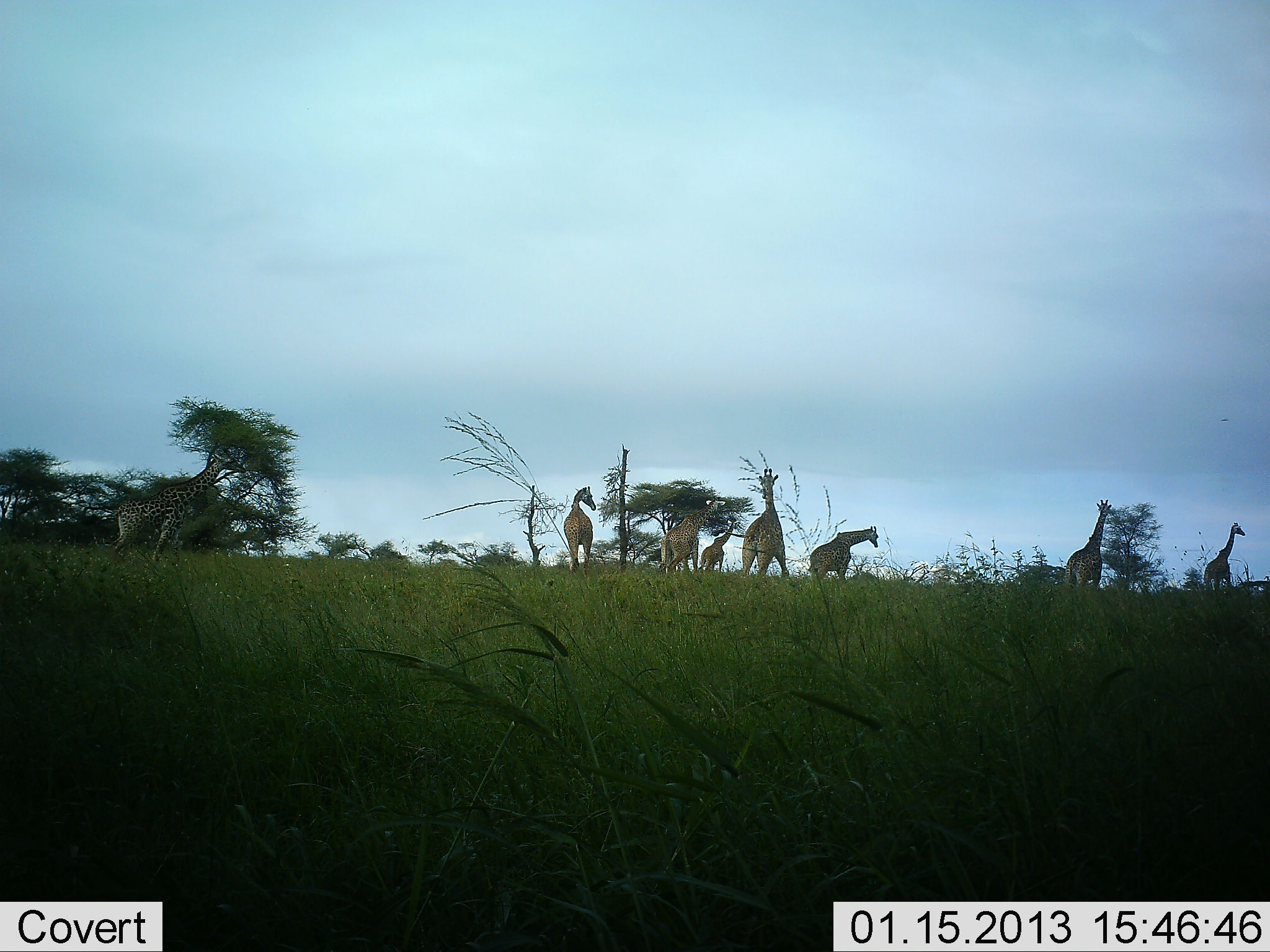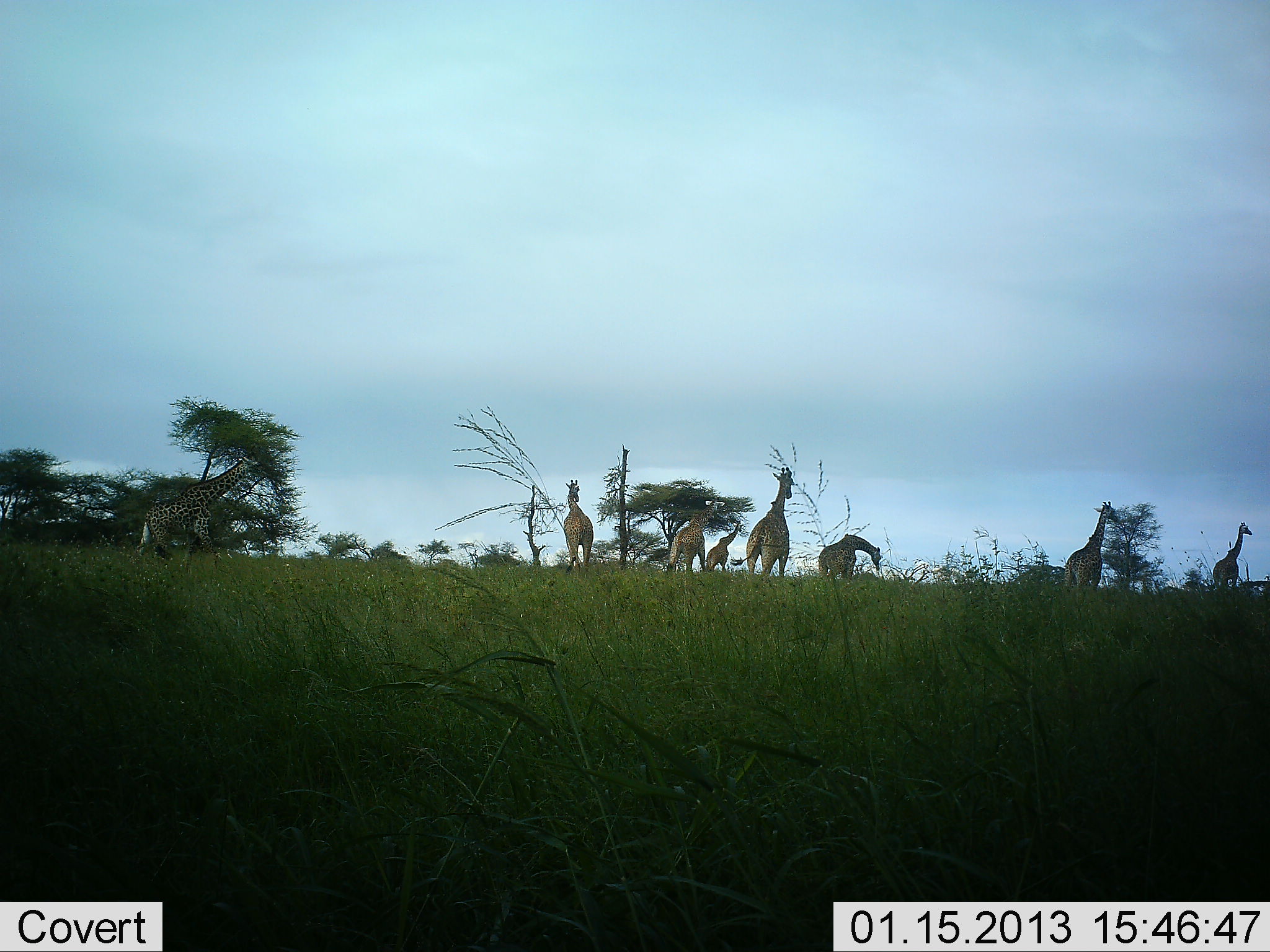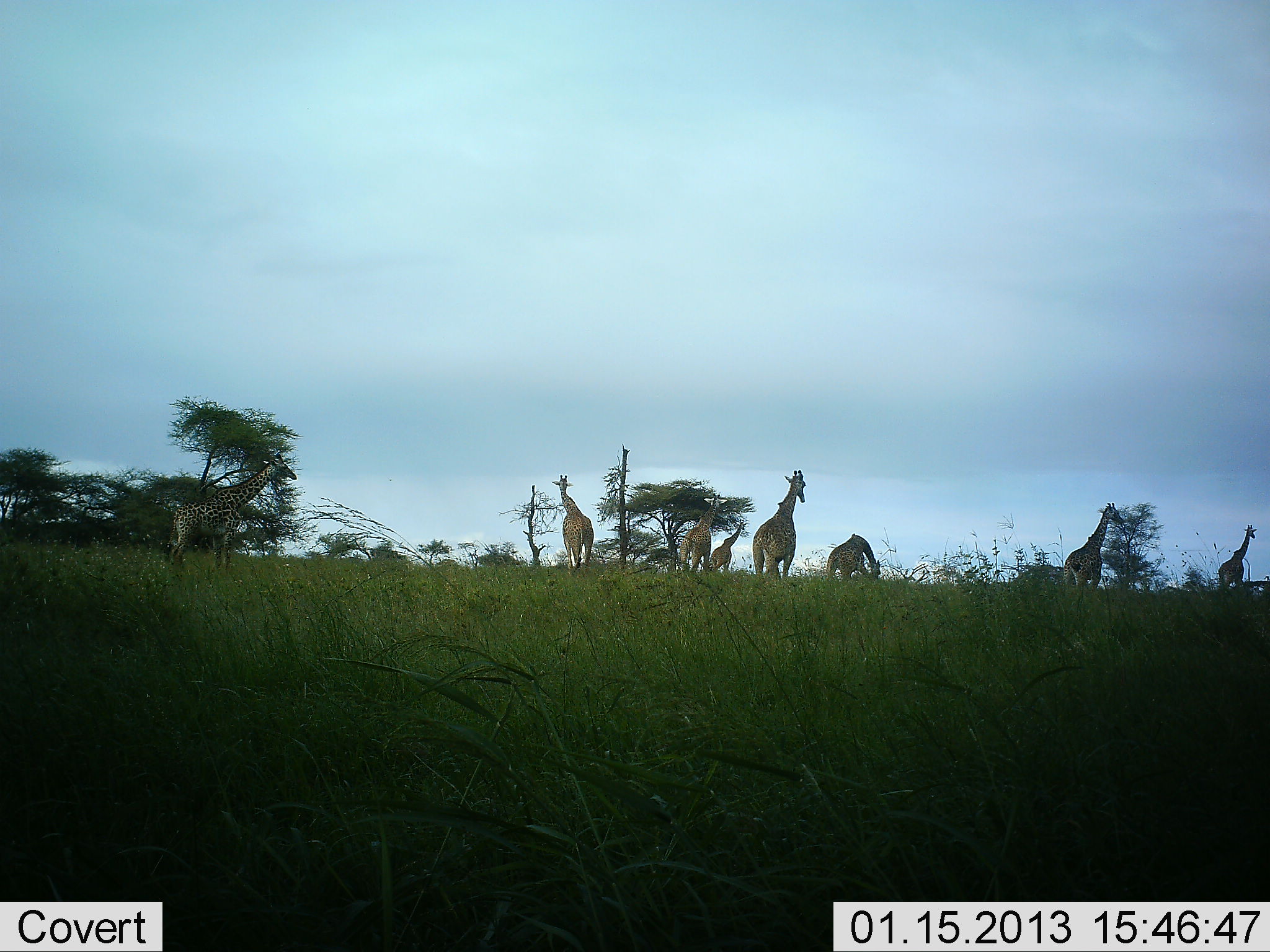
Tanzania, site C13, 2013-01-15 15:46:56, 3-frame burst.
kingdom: Animalia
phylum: Chordata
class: Mammalia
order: Artiodactyla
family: Giraffidae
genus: Giraffa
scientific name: Giraffa camelopardalis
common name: giraffe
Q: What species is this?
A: Giraffe (Giraffa camelopardalis).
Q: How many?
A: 8.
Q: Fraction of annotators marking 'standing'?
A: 60%.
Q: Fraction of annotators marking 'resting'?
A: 0%.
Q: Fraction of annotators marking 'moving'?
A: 56%.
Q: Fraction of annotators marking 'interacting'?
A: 0%.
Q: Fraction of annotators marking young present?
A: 0%.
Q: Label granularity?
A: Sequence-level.